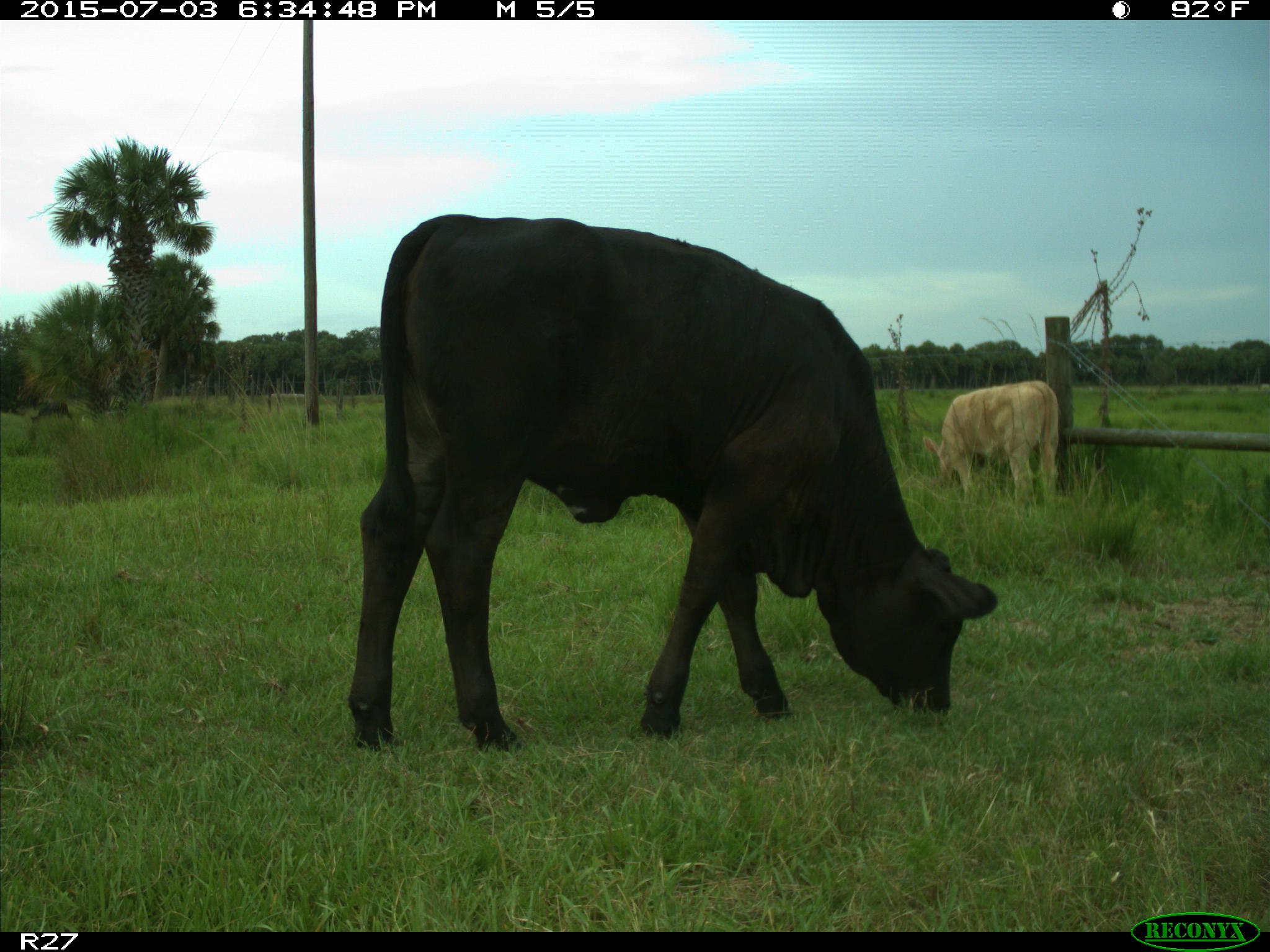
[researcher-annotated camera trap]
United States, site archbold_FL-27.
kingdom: Animalia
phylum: Chordata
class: Mammalia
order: Artiodactyla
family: Bovidae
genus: Bos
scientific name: Bos taurus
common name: domestic cow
Bos taurus (domestic cow).